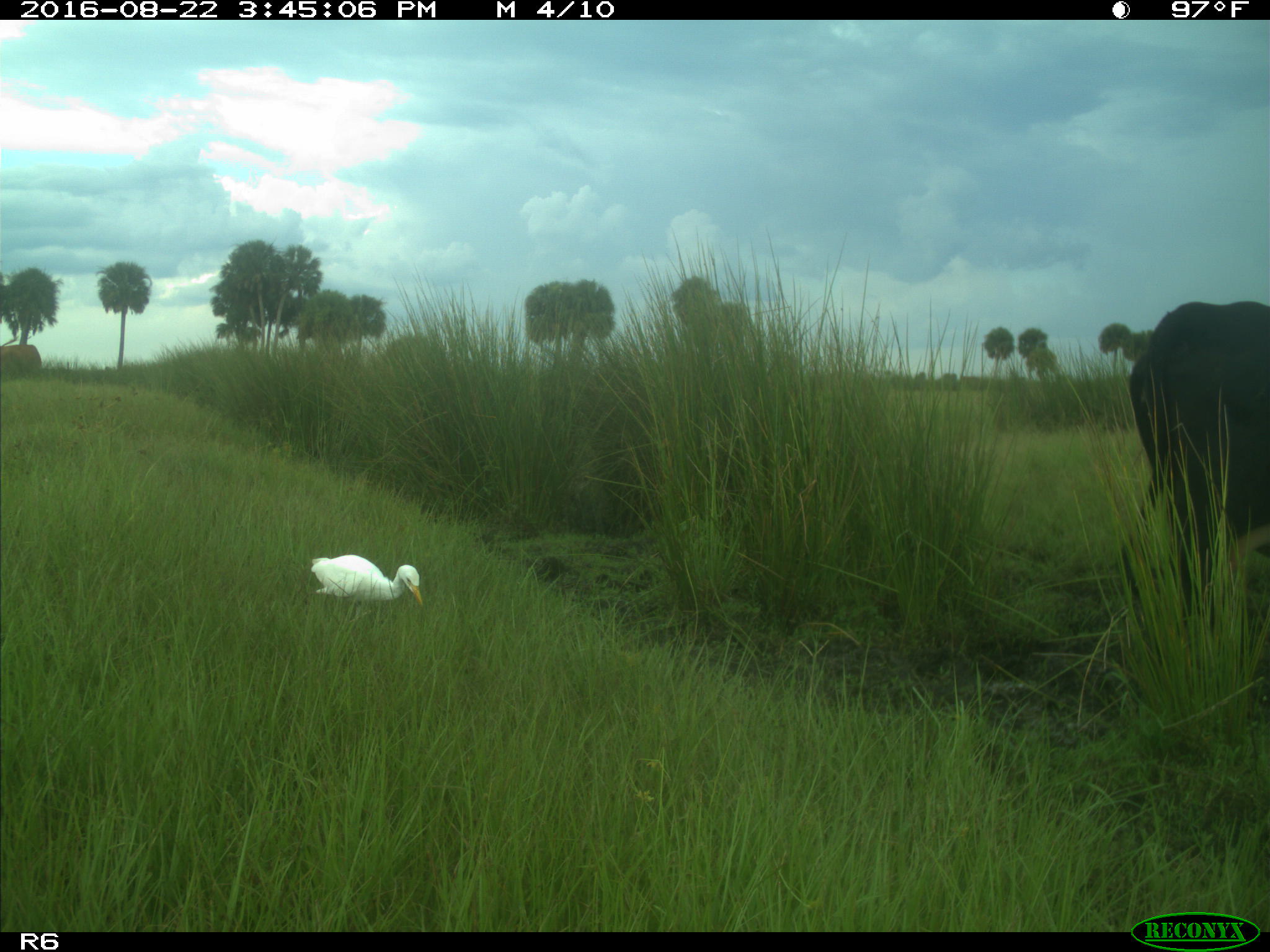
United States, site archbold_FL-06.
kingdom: Animalia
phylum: Chordata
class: Mammalia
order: Artiodactyla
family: Bovidae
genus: Bos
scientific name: Bos taurus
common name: domestic cow